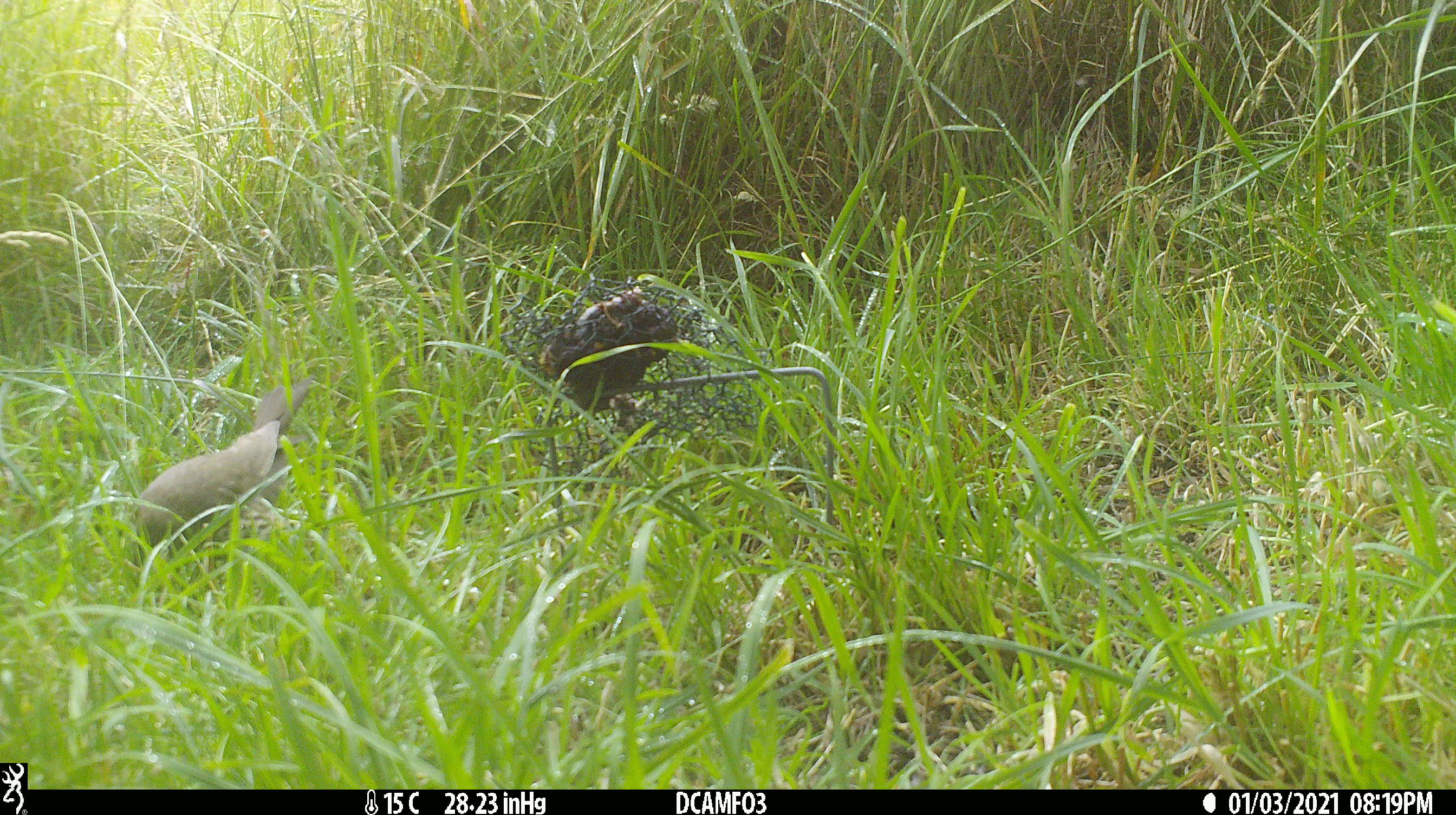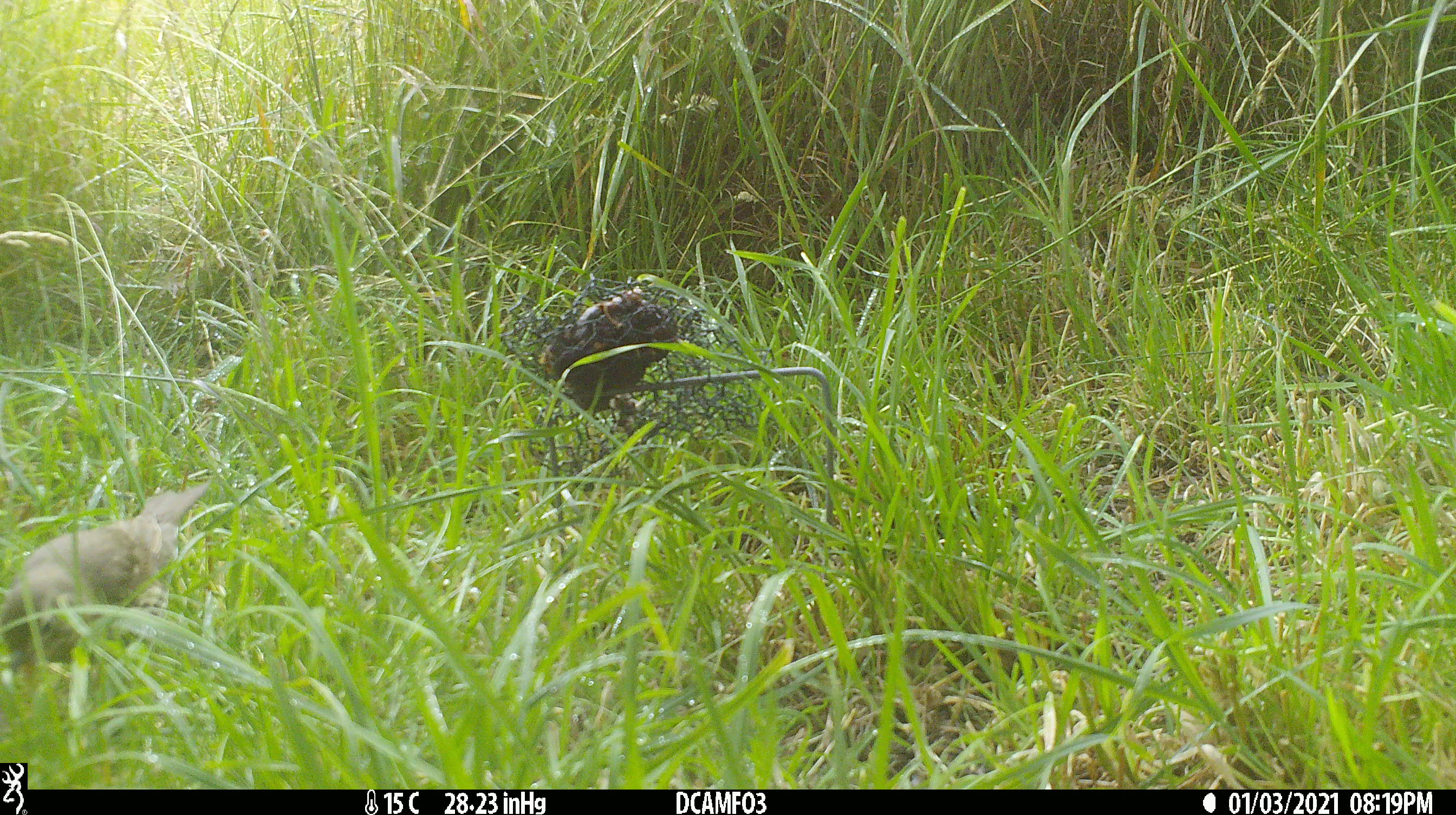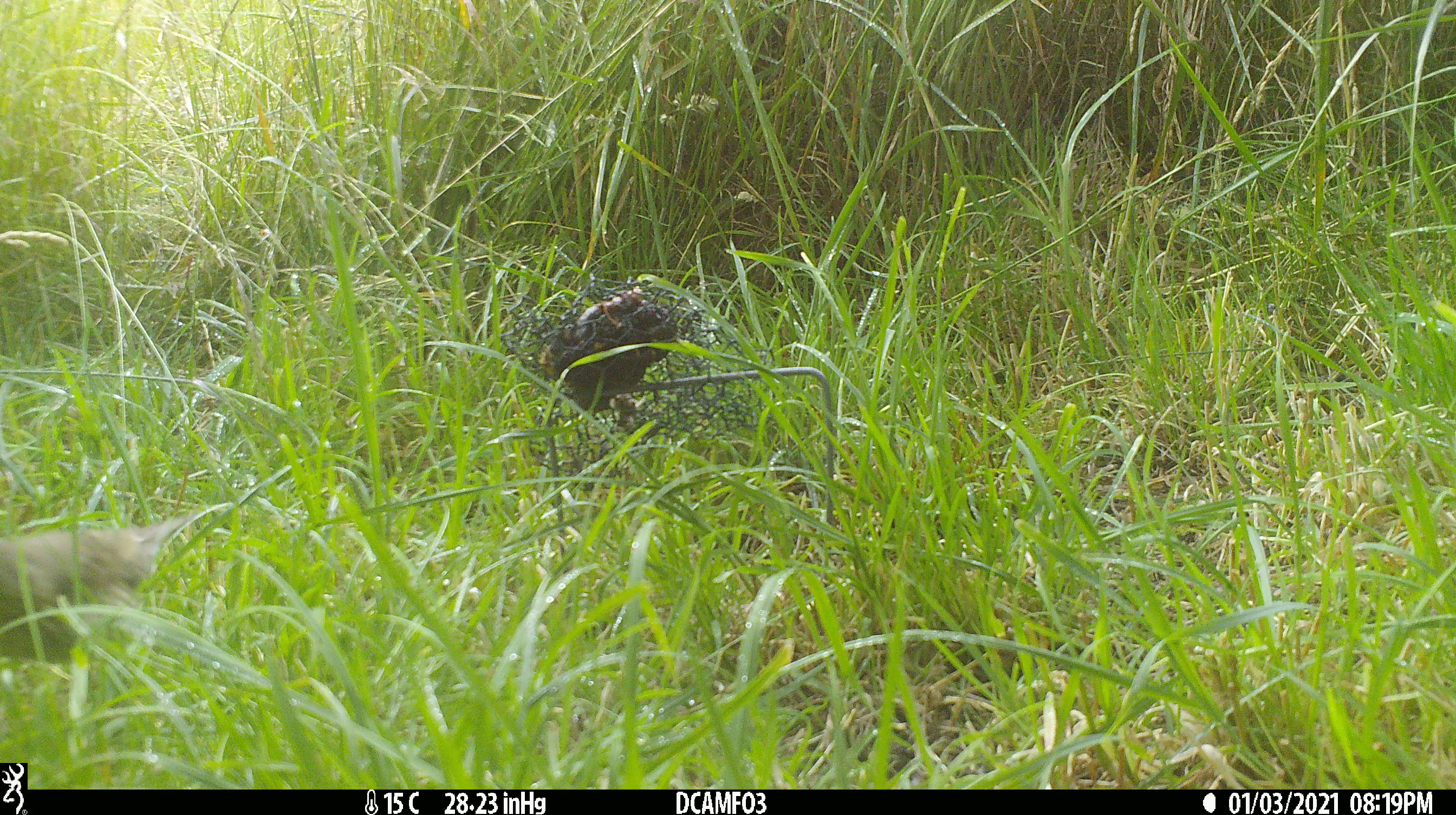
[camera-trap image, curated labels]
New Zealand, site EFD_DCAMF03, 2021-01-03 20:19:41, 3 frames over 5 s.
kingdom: Animalia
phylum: Chordata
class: Aves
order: Passeriformes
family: Turdidae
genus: Turdus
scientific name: Turdus philomelos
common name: song thrush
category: thrush